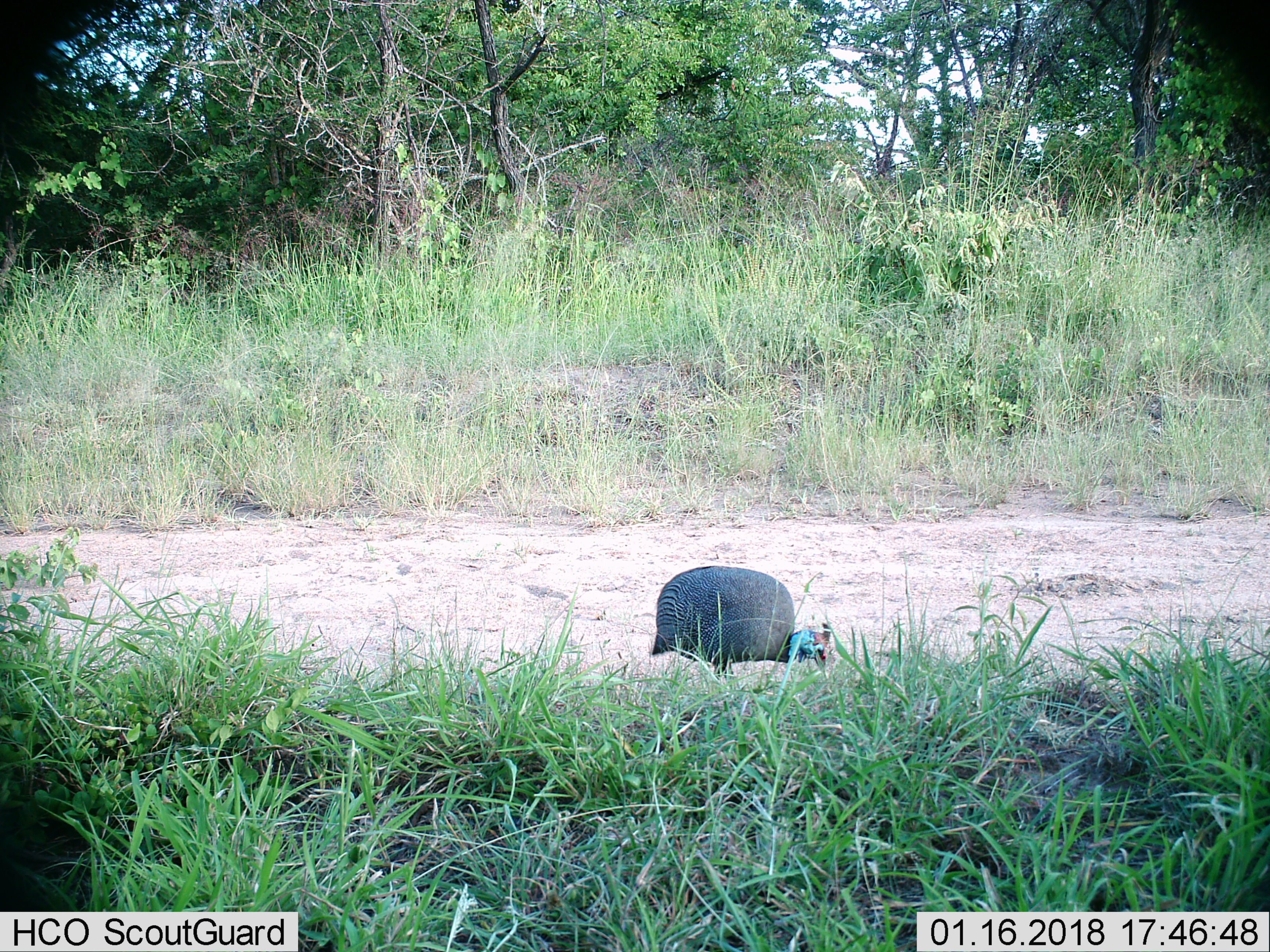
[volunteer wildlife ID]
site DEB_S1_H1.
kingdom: Animalia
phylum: Chordata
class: Aves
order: Galliformes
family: Numididae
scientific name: Numididae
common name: guineafowl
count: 1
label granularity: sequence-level